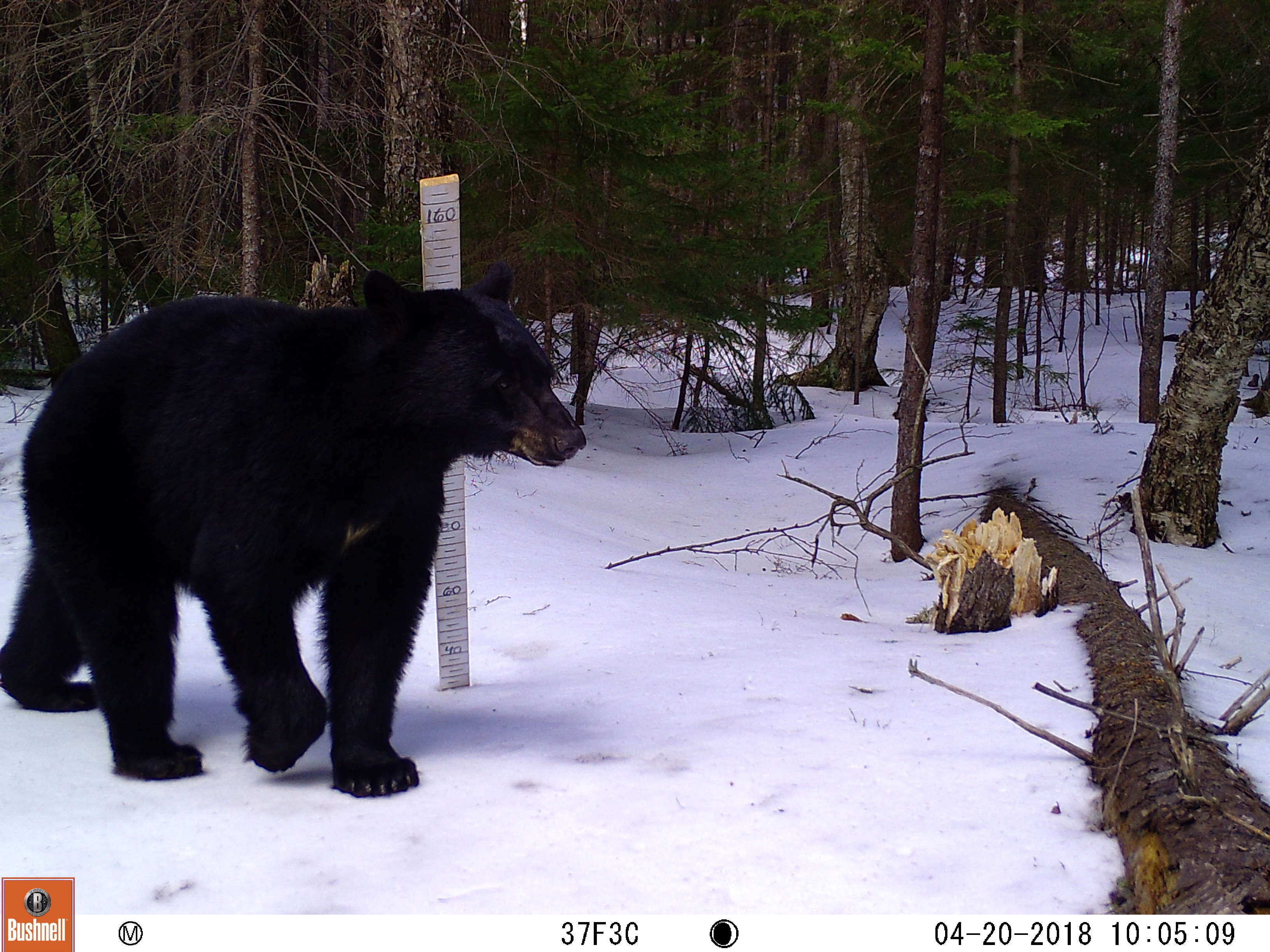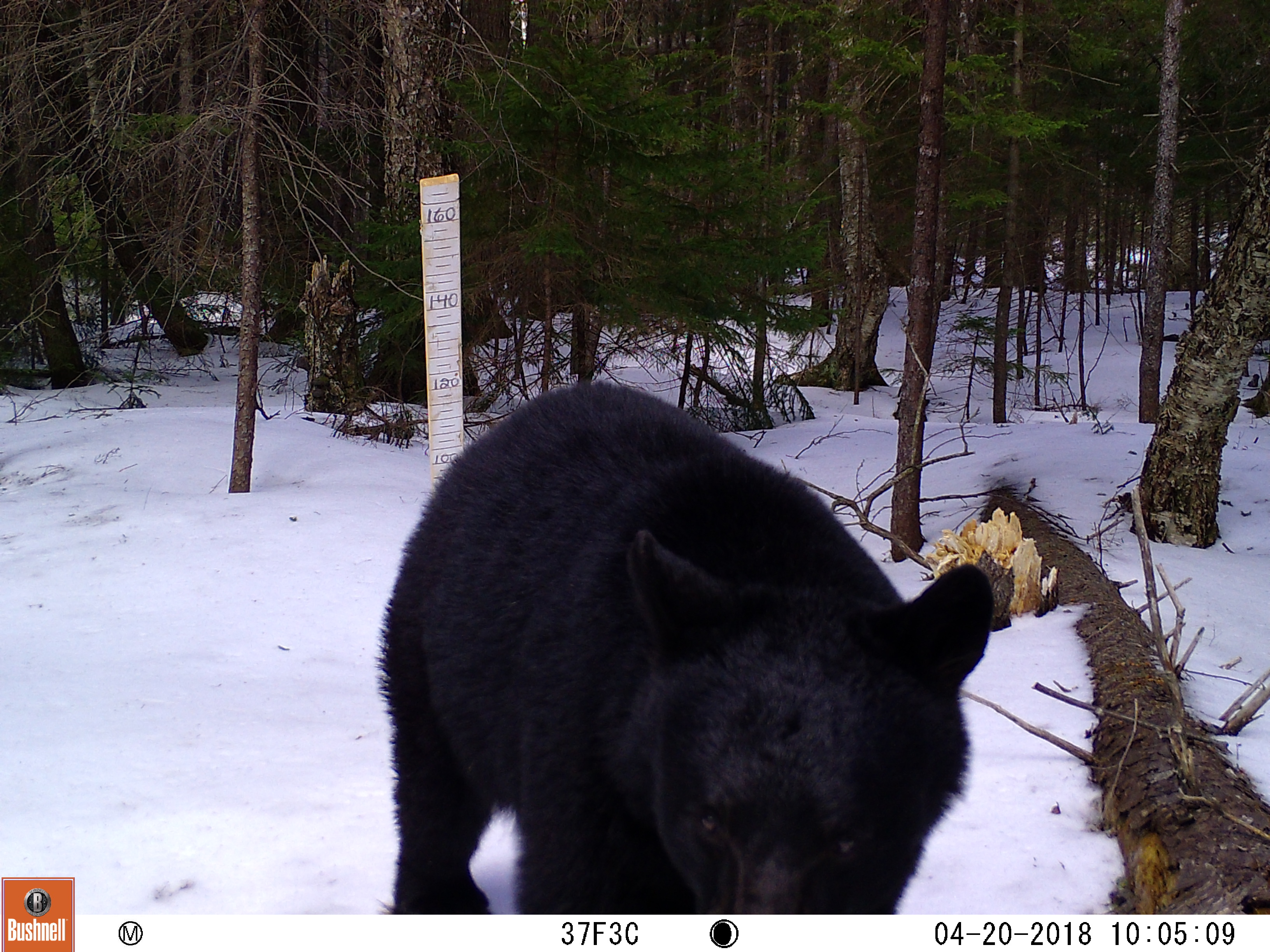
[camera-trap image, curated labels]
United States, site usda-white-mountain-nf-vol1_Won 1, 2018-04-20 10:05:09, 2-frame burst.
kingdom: Animalia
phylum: Chordata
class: Mammalia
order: Carnivora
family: Ursidae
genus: Ursus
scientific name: Ursus americanus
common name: black bear